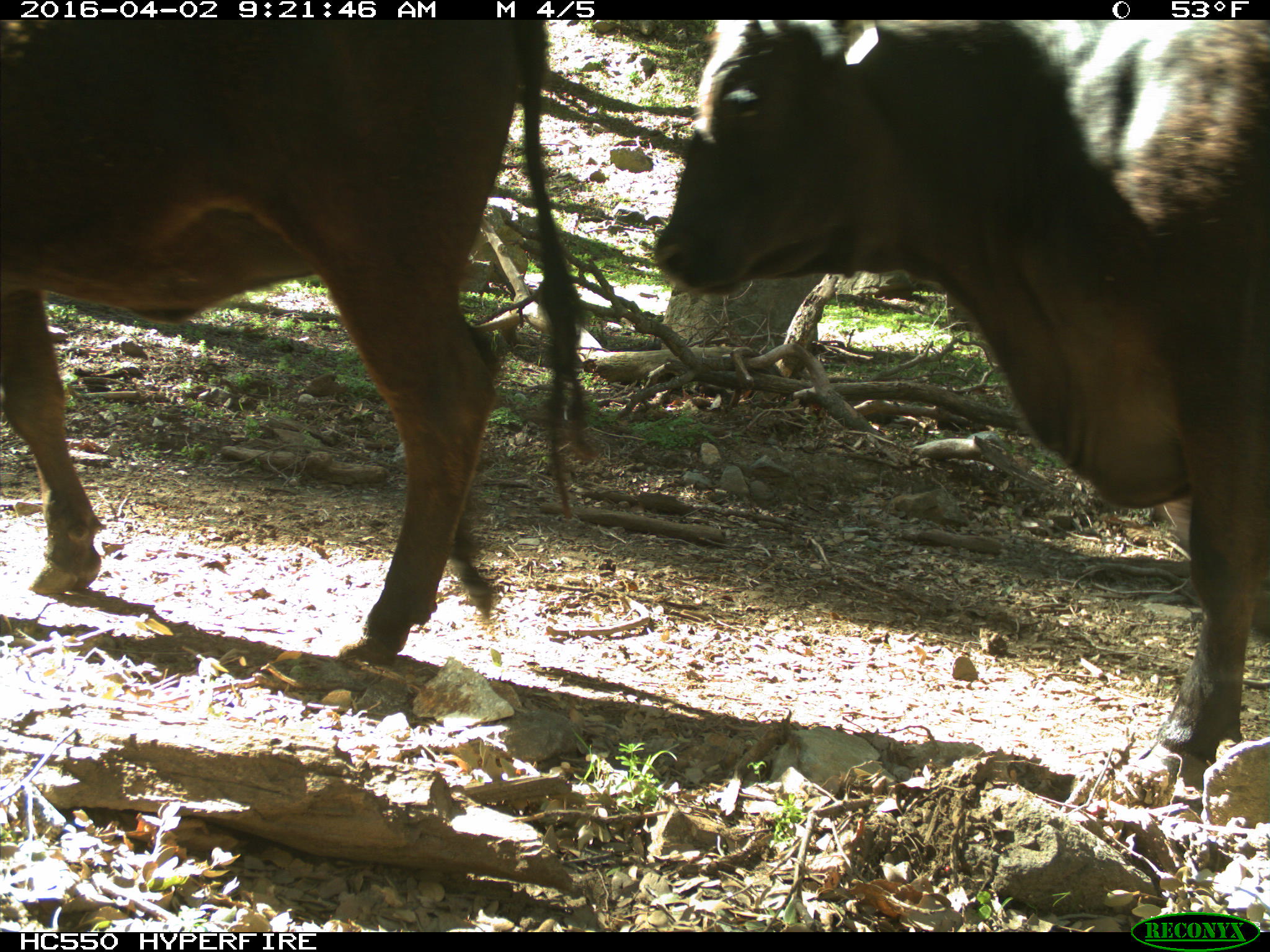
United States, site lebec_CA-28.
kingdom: Animalia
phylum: Chordata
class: Mammalia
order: Artiodactyla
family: Bovidae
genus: Bos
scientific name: Bos taurus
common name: domestic cow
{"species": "Bos taurus (domestic cow)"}